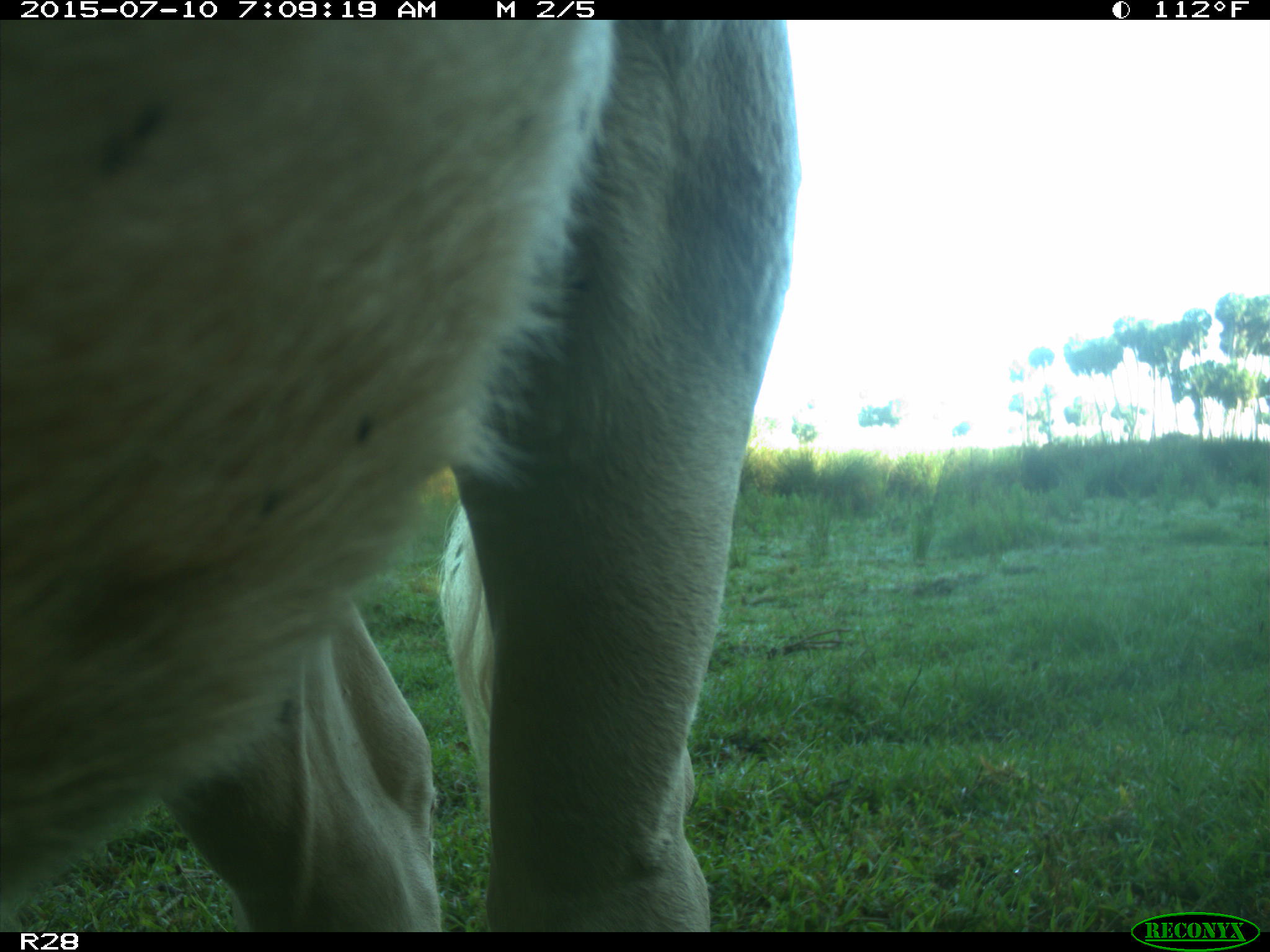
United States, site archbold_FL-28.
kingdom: Animalia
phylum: Chordata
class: Mammalia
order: Artiodactyla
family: Bovidae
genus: Bos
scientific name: Bos taurus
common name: domestic cow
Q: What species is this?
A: Bos taurus (domestic cow).